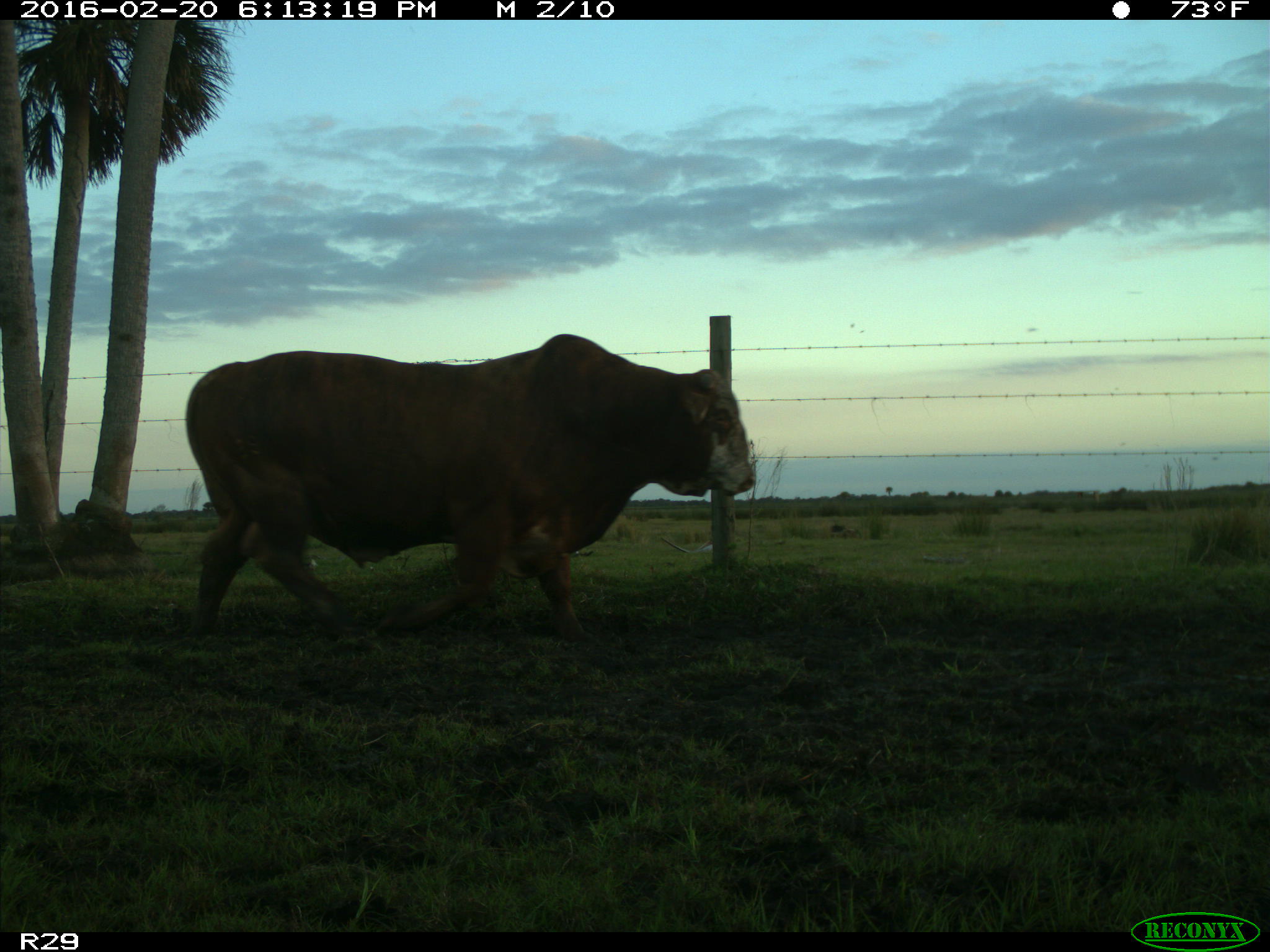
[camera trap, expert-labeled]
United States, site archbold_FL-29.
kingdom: Animalia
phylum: Chordata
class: Mammalia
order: Artiodactyla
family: Bovidae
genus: Bos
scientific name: Bos taurus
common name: domestic cow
Bos taurus (domestic cow).